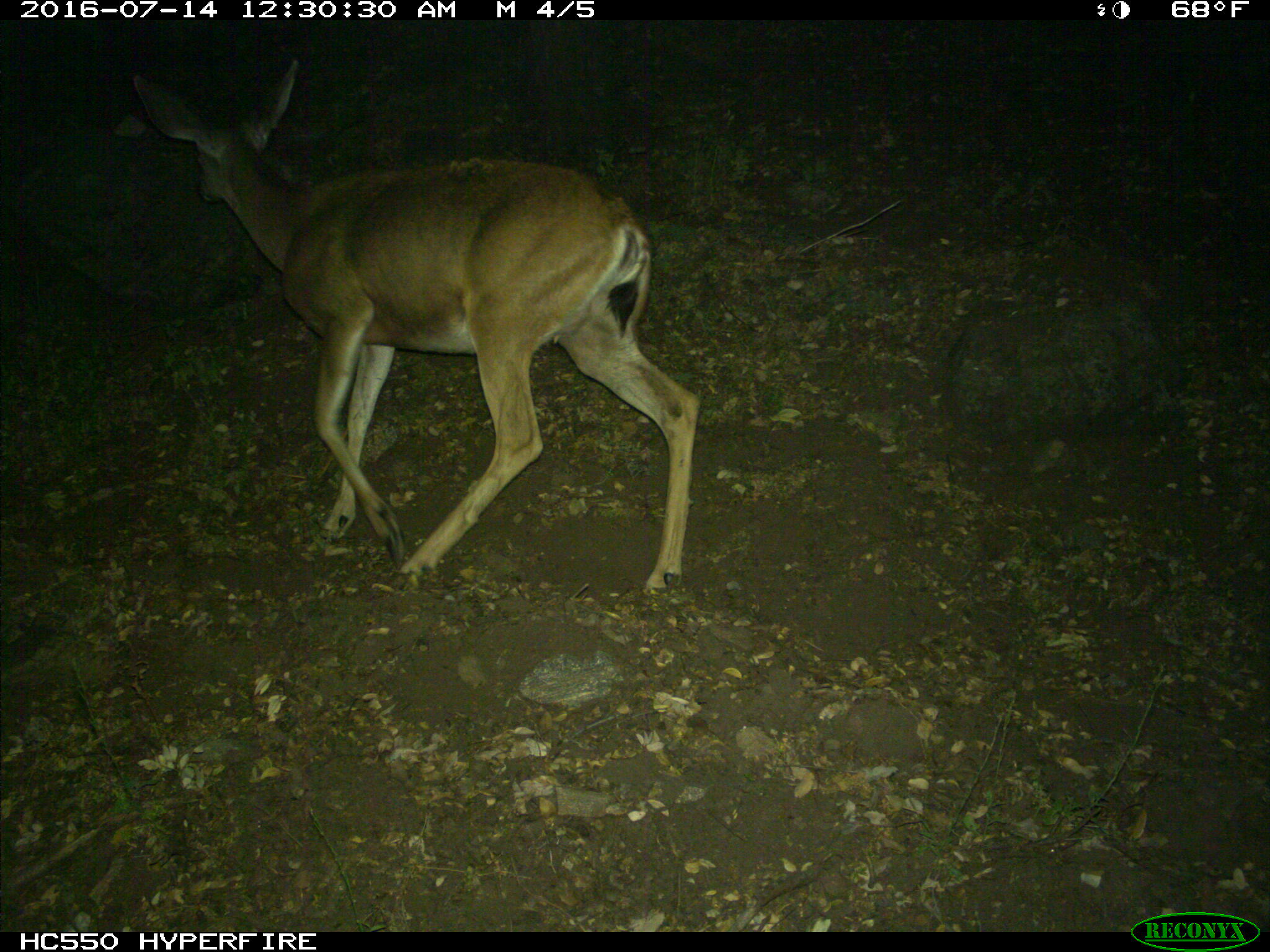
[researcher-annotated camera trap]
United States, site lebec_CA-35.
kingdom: Animalia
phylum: Chordata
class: Mammalia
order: Artiodactyla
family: Cervidae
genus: Odocoileus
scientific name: Odocoileus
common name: deer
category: unidentified deer